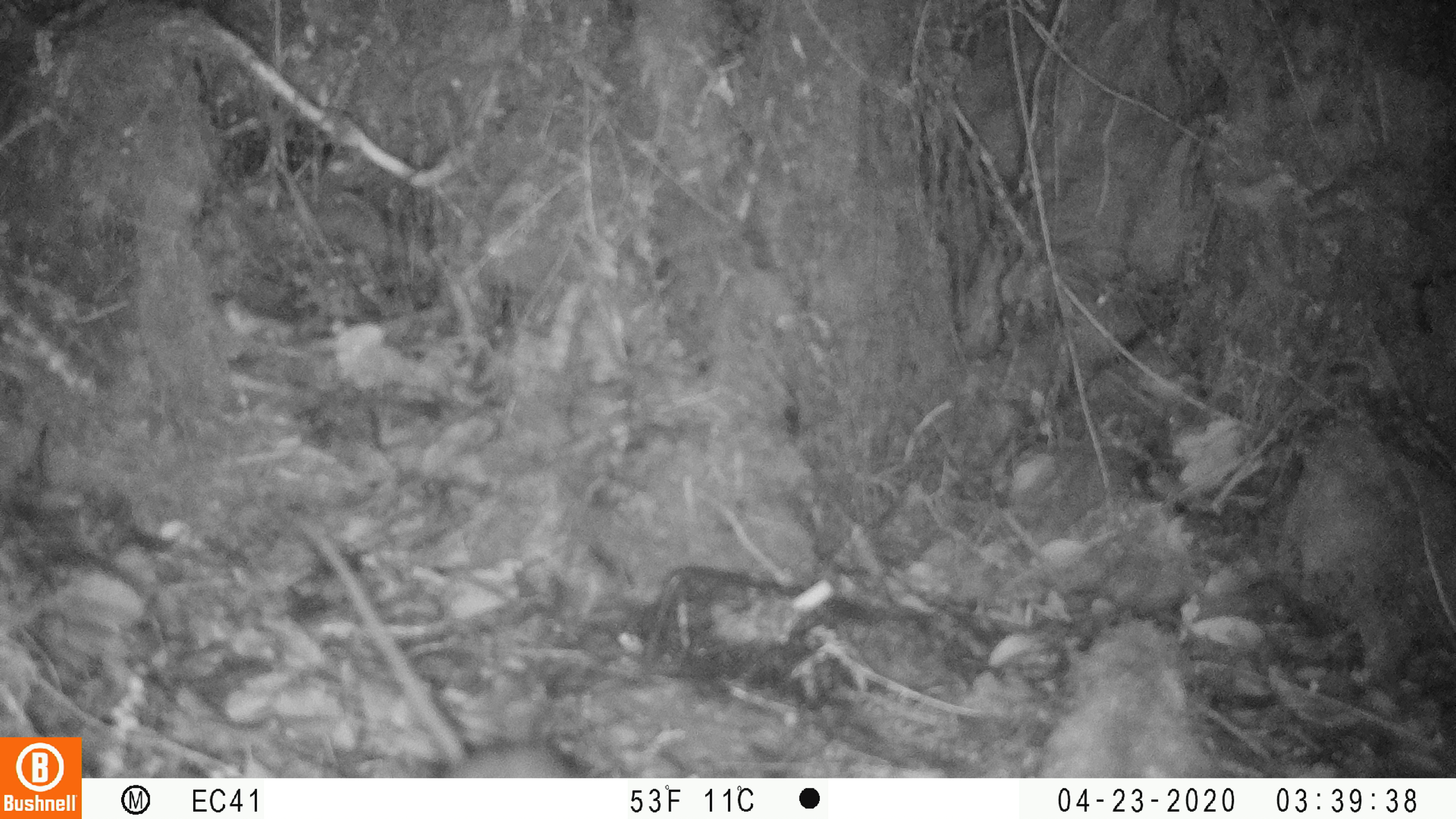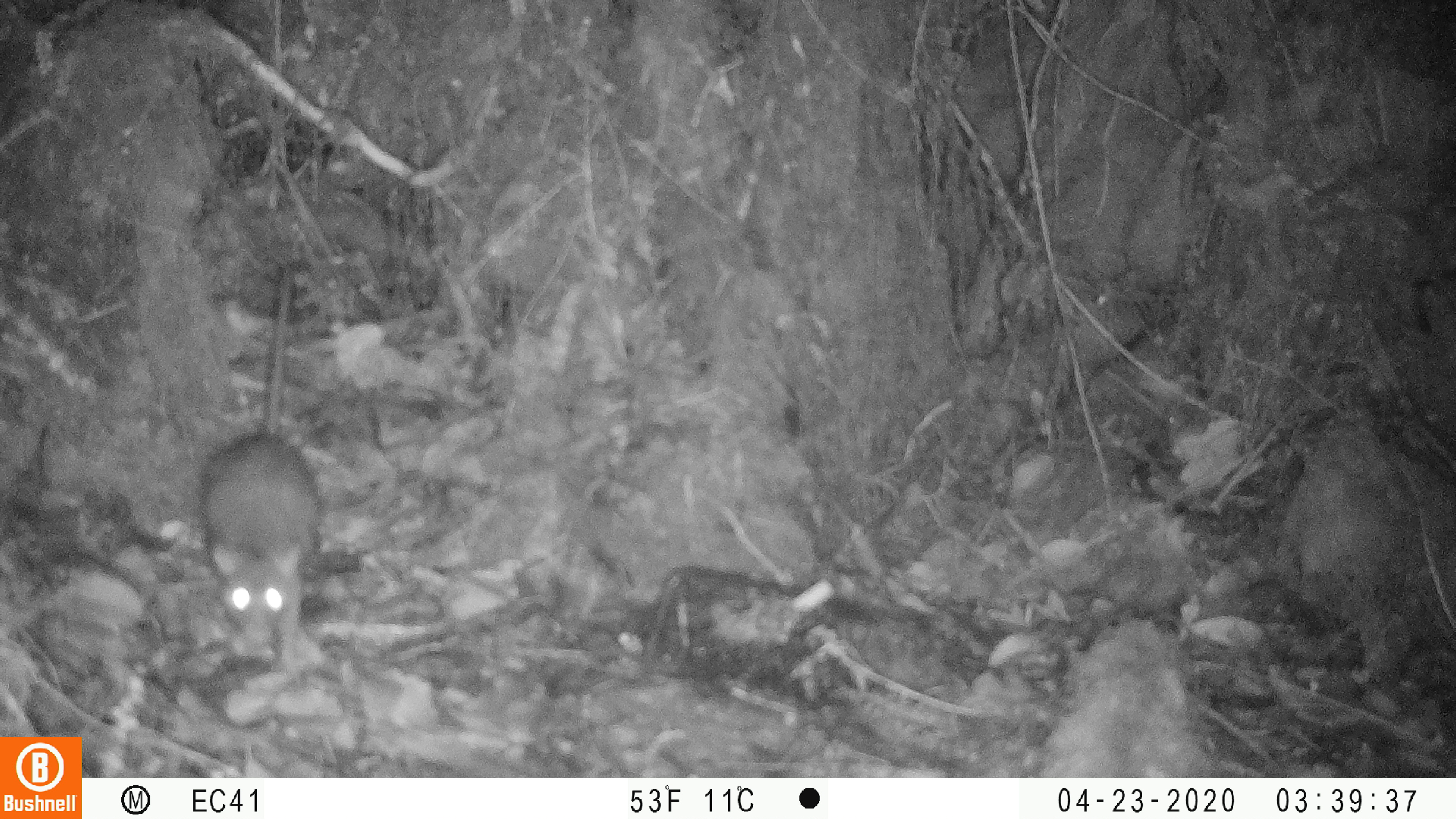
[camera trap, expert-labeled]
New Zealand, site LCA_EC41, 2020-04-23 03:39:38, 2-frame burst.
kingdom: Animalia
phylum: Chordata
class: Mammalia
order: Rodentia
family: Muridae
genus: Rattus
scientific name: Rattus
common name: rat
Rat (Rattus).